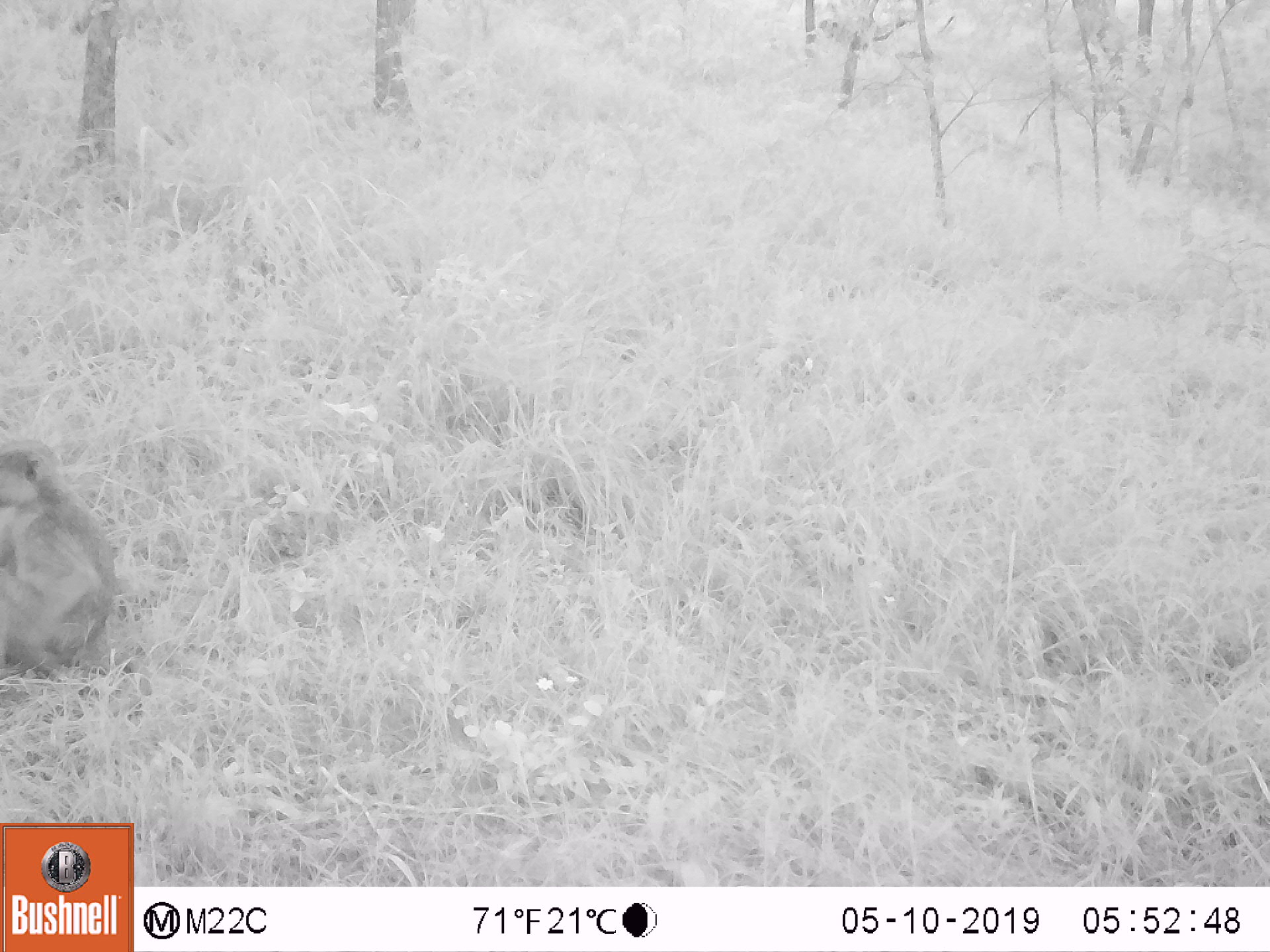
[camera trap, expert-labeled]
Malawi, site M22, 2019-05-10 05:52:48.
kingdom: Animalia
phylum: Chordata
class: Mammalia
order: Primates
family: Cercopithecidae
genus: Papio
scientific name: Papio cynocephalus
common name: yellow baboon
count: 1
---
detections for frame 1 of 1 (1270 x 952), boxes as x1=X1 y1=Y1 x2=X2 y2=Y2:
yellow baboon: x1=0 y1=432 x2=116 y2=671